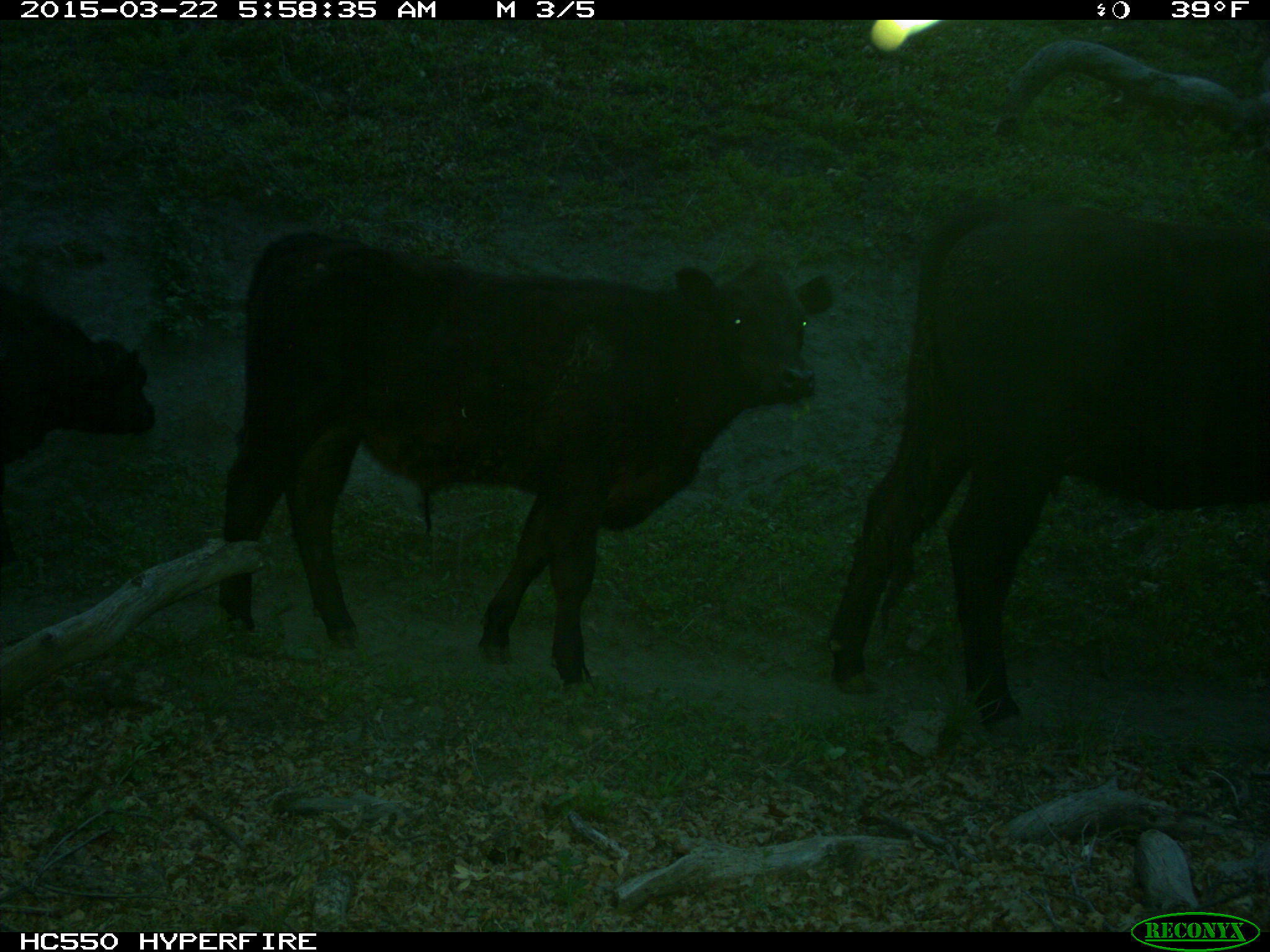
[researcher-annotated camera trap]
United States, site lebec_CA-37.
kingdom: Animalia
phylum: Chordata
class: Mammalia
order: Artiodactyla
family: Bovidae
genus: Bos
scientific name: Bos taurus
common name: domestic cow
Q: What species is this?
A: Bos taurus (domestic cow).